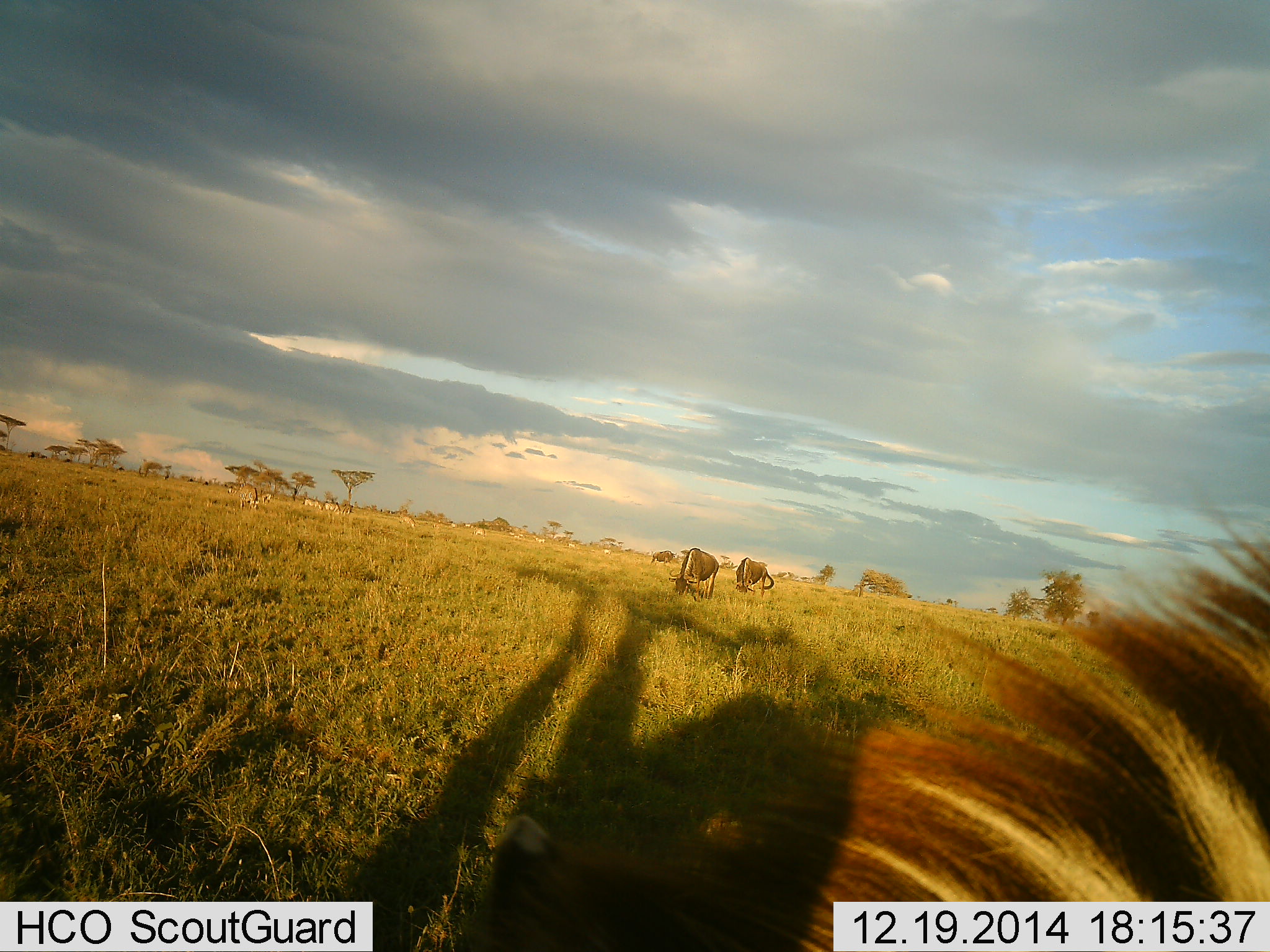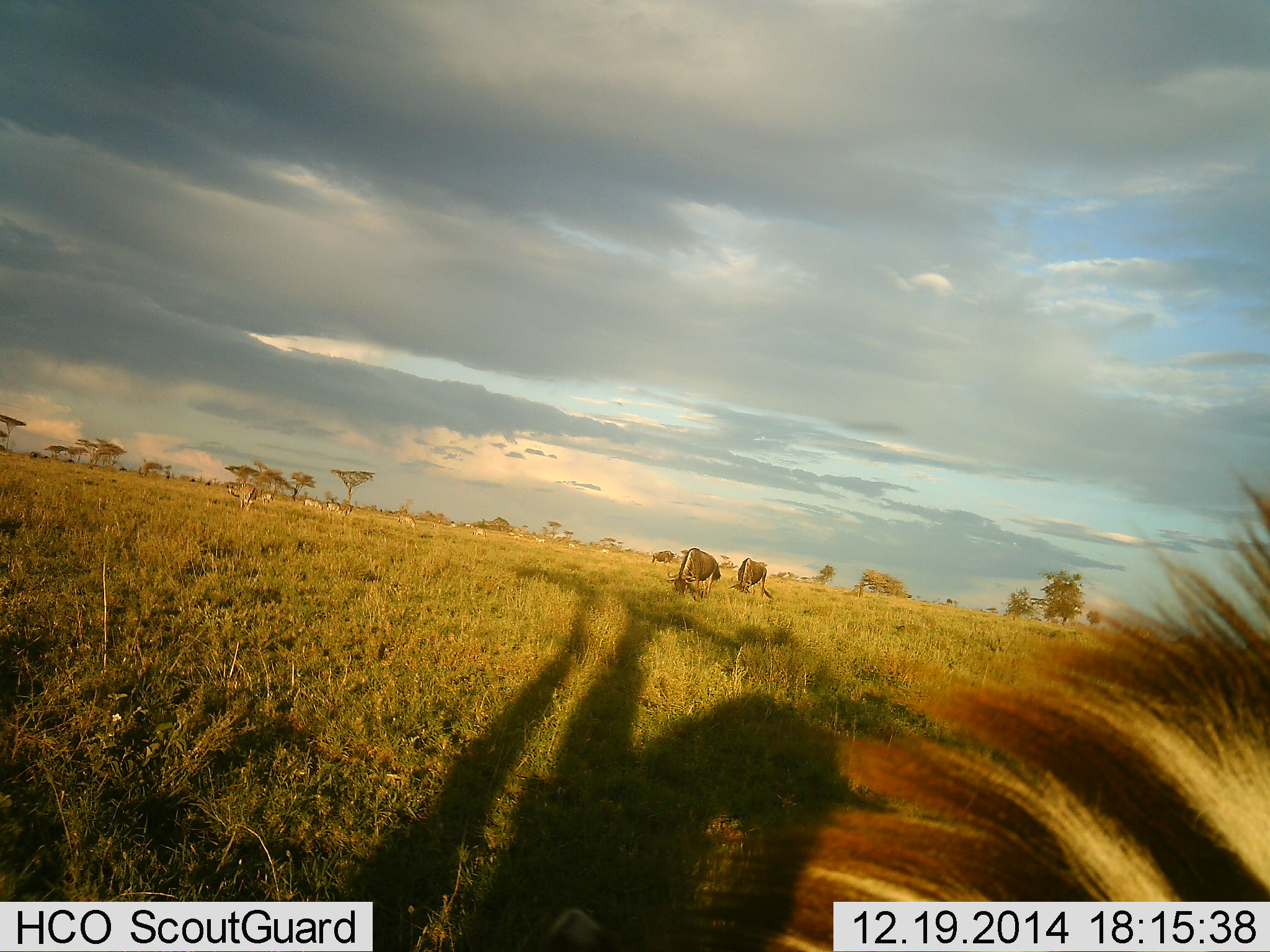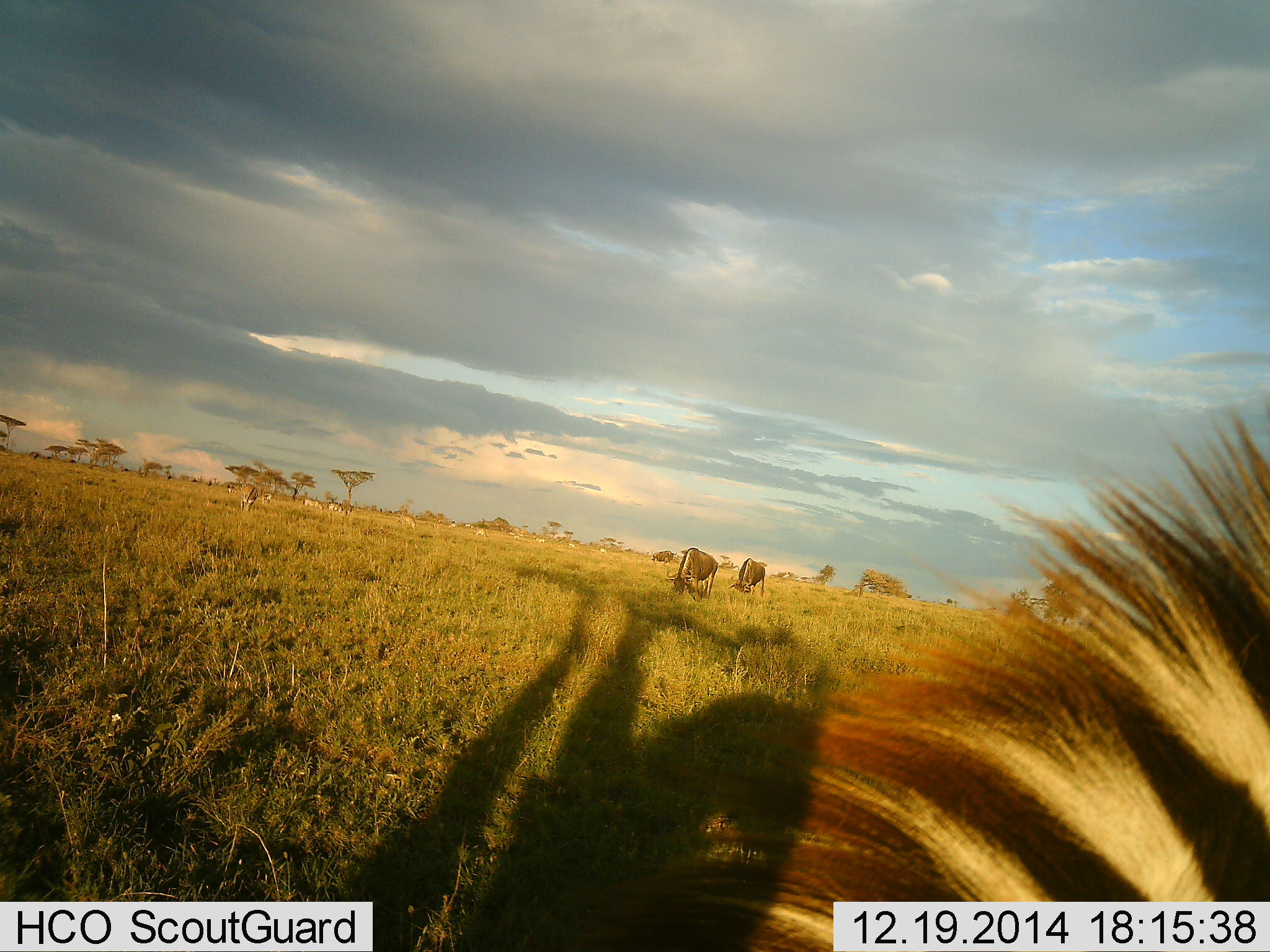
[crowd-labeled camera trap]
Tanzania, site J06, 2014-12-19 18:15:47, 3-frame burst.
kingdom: Animalia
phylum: Chordata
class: Mammalia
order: Artiodactyla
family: Bovidae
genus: Connochaetes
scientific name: Connochaetes taurinus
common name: blue wildebeest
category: wildebeest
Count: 2.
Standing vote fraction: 18%.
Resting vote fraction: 0%.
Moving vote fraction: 0%.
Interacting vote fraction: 0%.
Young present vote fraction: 0%.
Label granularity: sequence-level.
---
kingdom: Animalia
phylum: Chordata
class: Mammalia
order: Perissodactyla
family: Equidae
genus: Equus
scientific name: Equus quagga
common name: plains zebra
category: zebra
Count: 2.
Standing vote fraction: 57%.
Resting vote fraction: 29%.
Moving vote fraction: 14%.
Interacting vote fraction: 0%.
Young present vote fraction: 0%.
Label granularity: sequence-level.